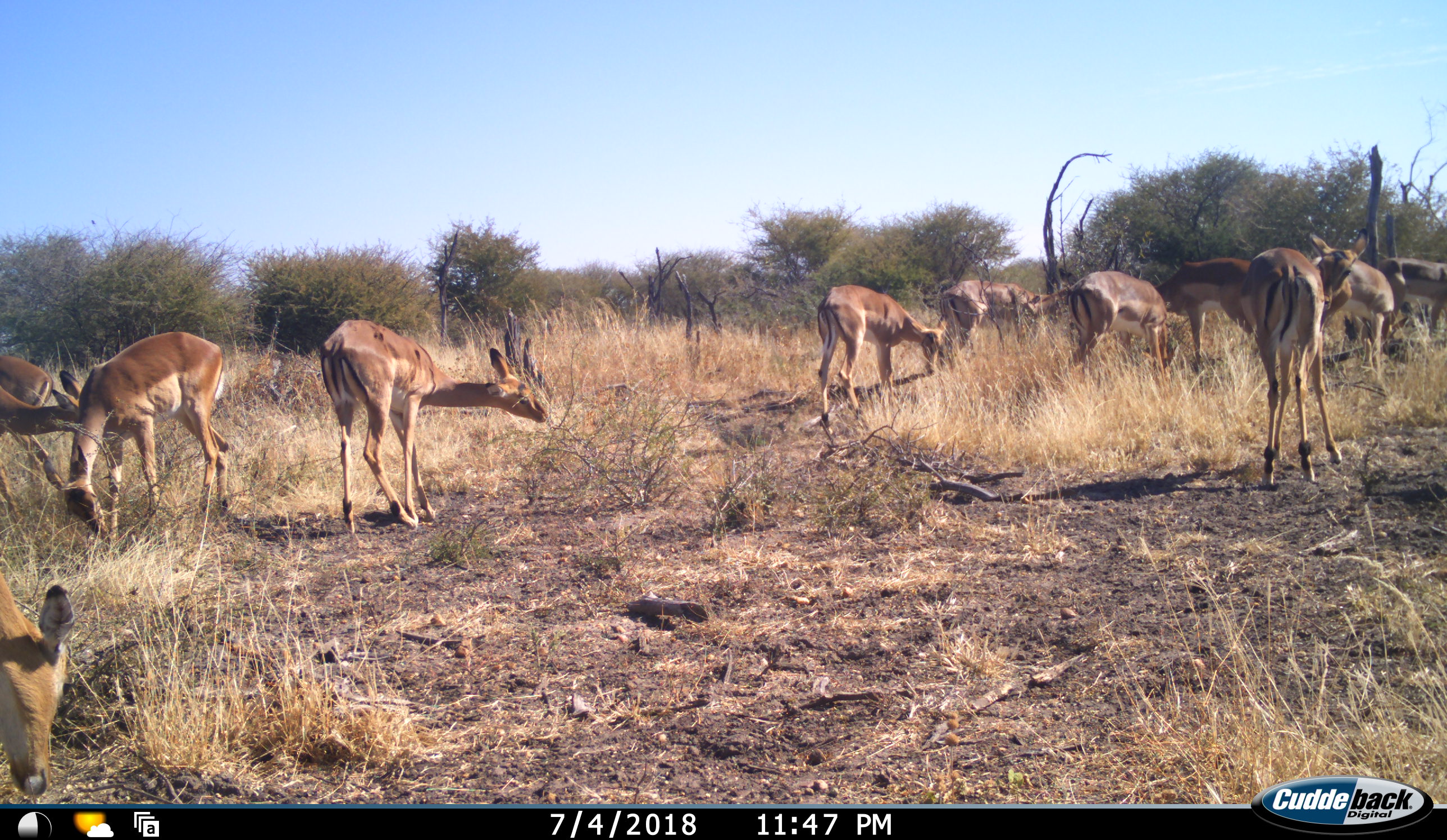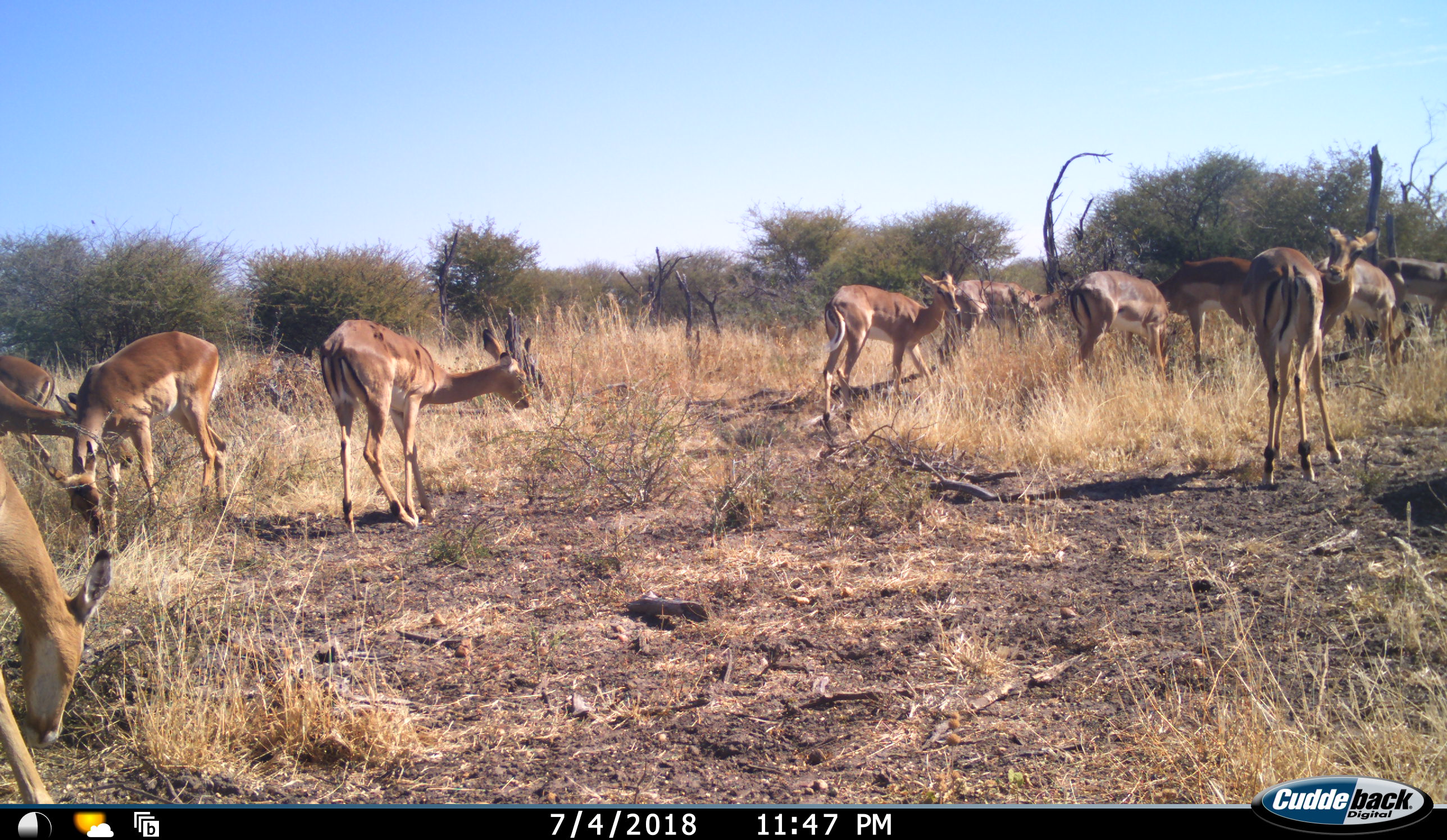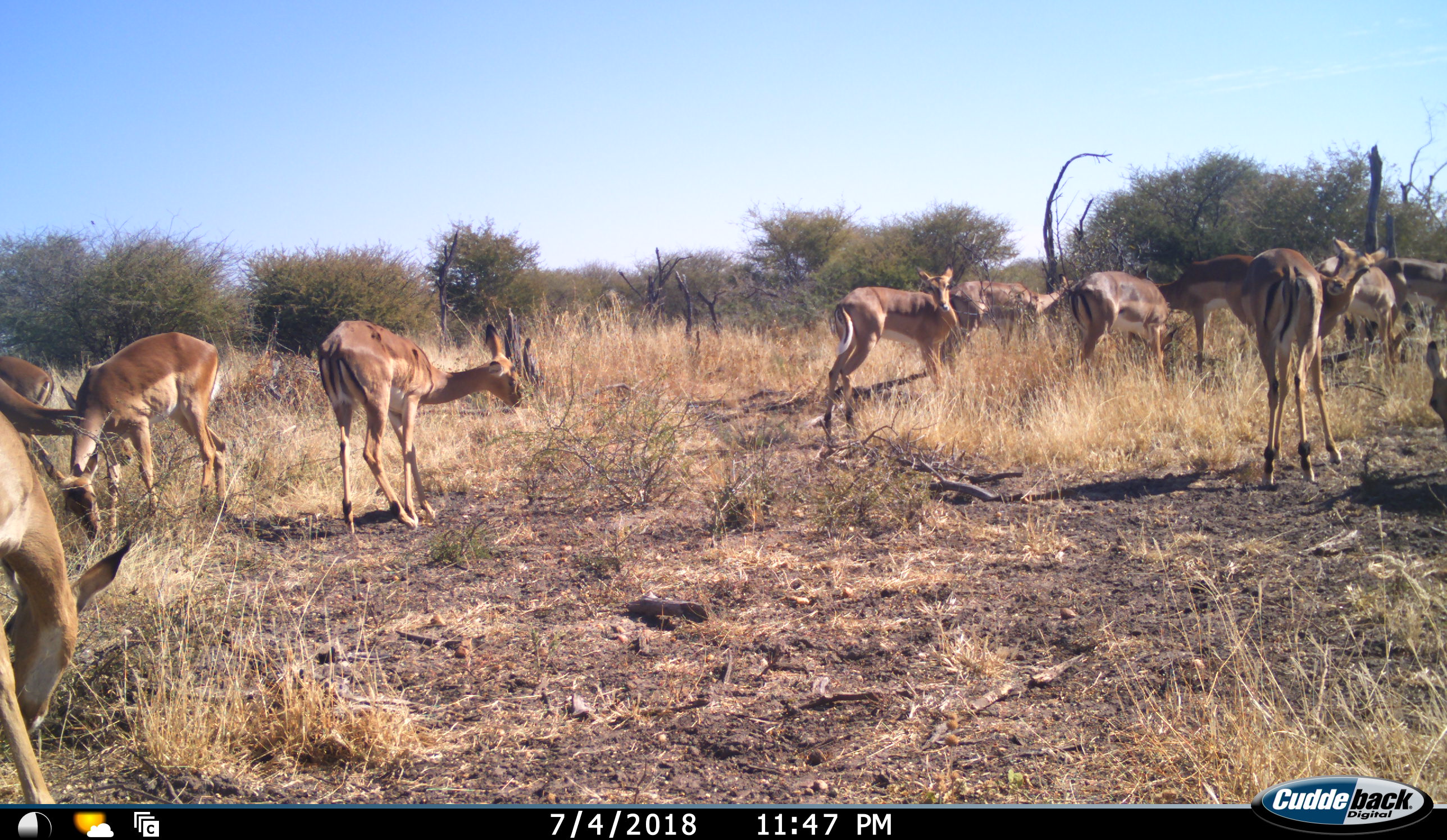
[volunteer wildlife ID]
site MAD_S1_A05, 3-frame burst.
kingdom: Animalia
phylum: Chordata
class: Mammalia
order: Artiodactyla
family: Bovidae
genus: Aepyceros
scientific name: Aepyceros melampus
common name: impala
Impala (Aepyceros melampus), count 11-50. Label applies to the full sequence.